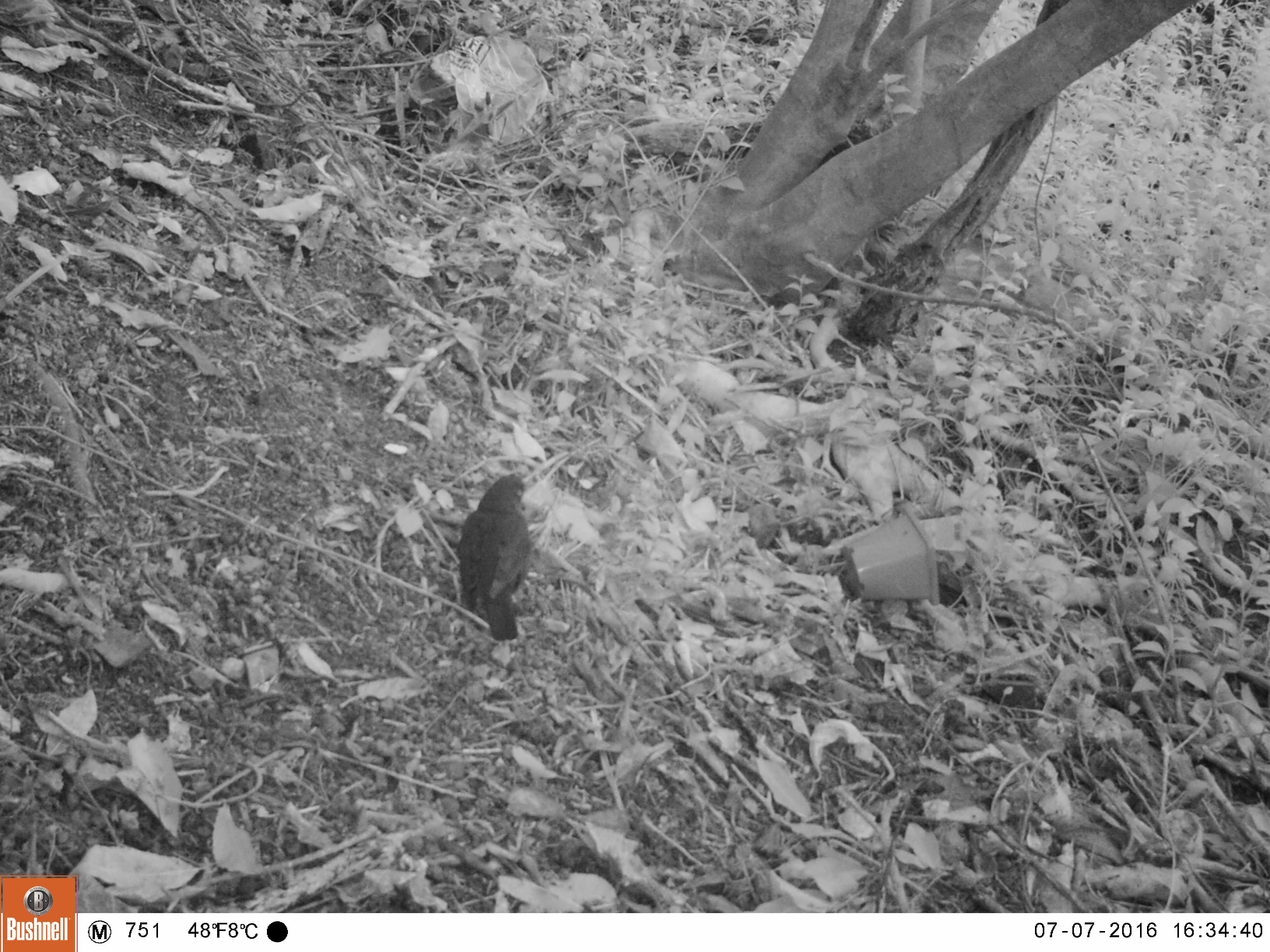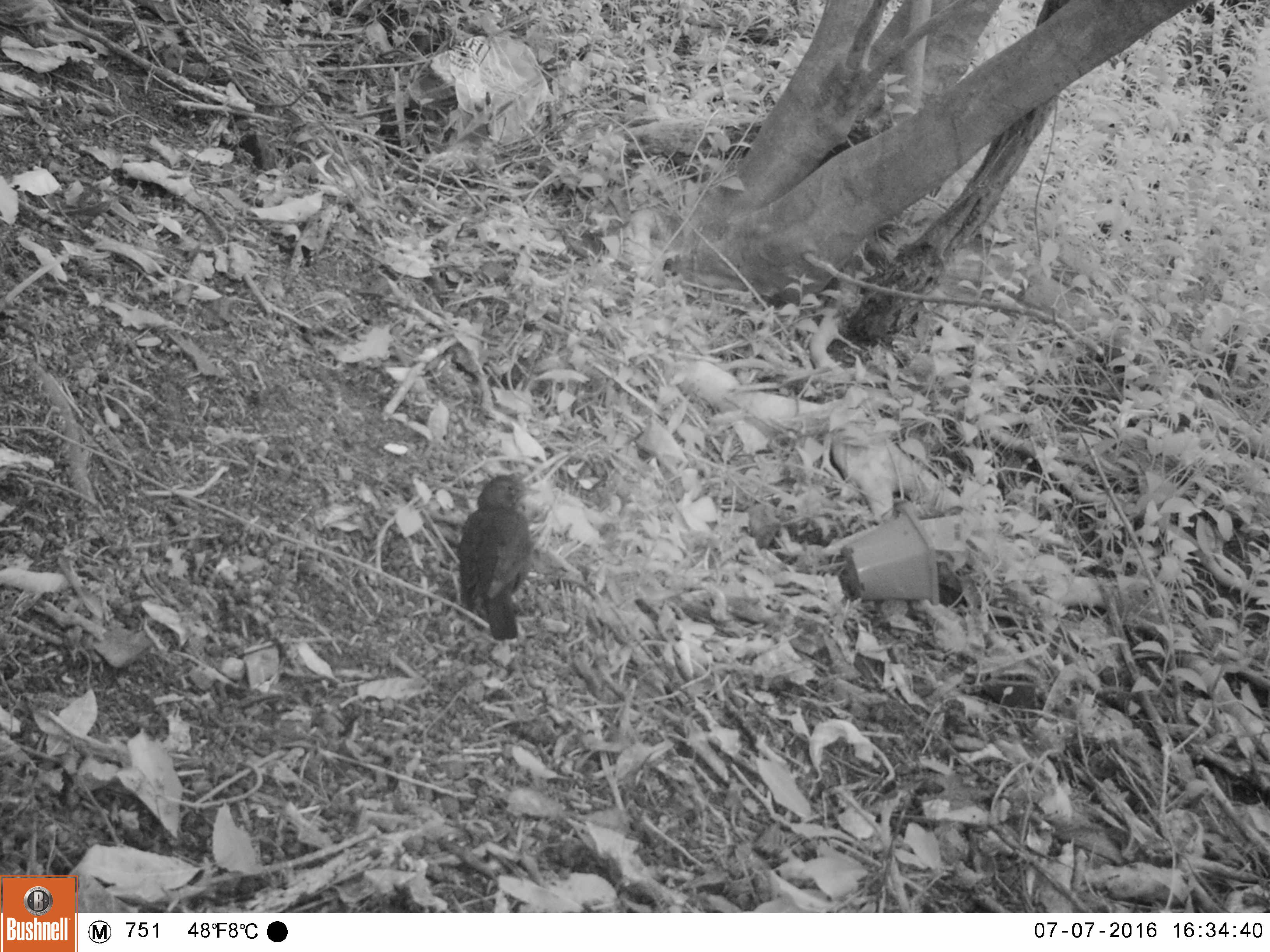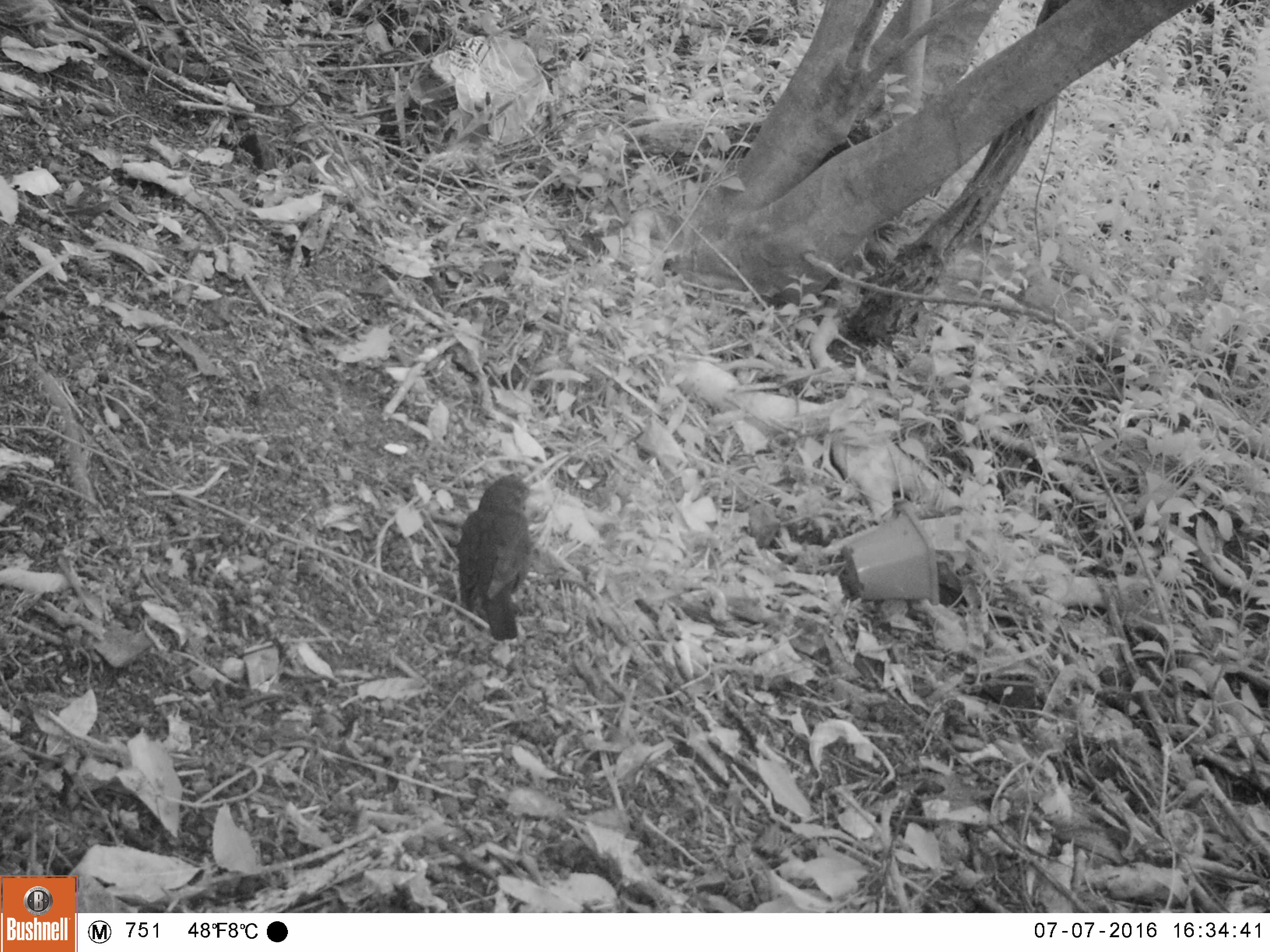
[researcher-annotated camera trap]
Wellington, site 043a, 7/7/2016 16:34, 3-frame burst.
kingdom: Animalia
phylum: Chordata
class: Aves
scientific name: Aves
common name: bird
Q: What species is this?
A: Bird (Aves).